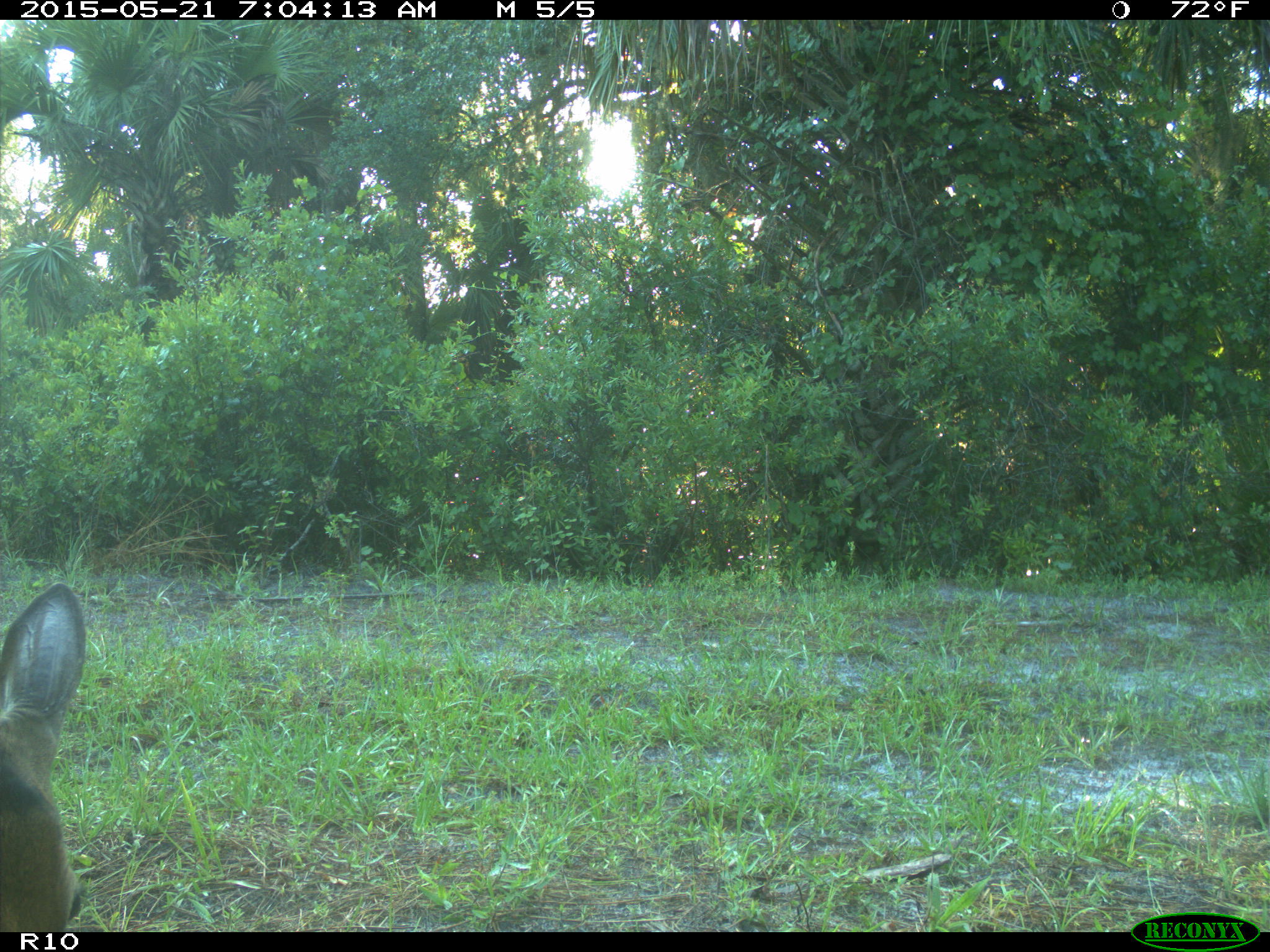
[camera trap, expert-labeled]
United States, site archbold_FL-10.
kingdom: Animalia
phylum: Chordata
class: Mammalia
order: Artiodactyla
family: Cervidae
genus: Odocoileus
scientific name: Odocoileus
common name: deer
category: unidentified deer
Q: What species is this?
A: Unidentified deer (deer) (Odocoileus).